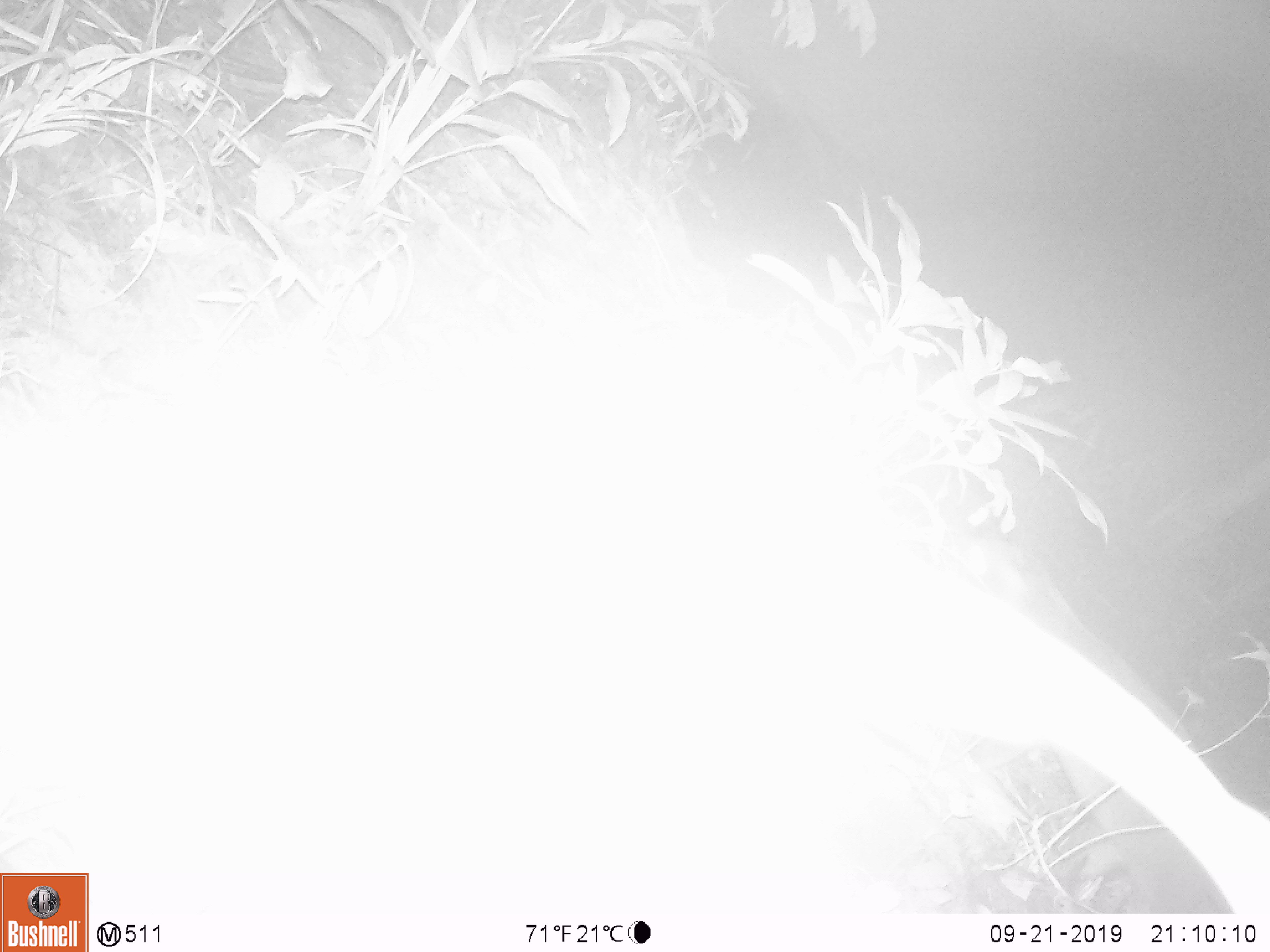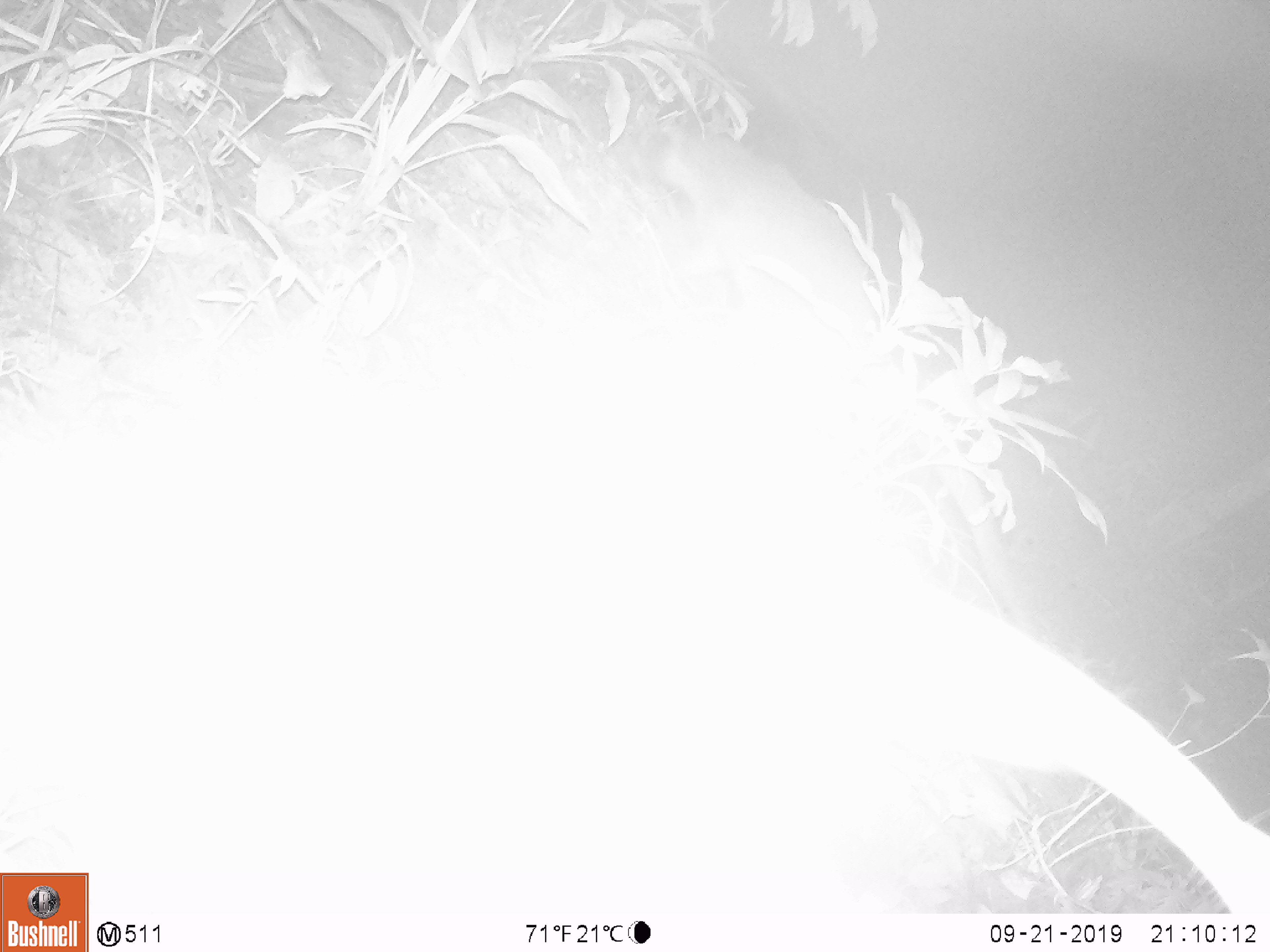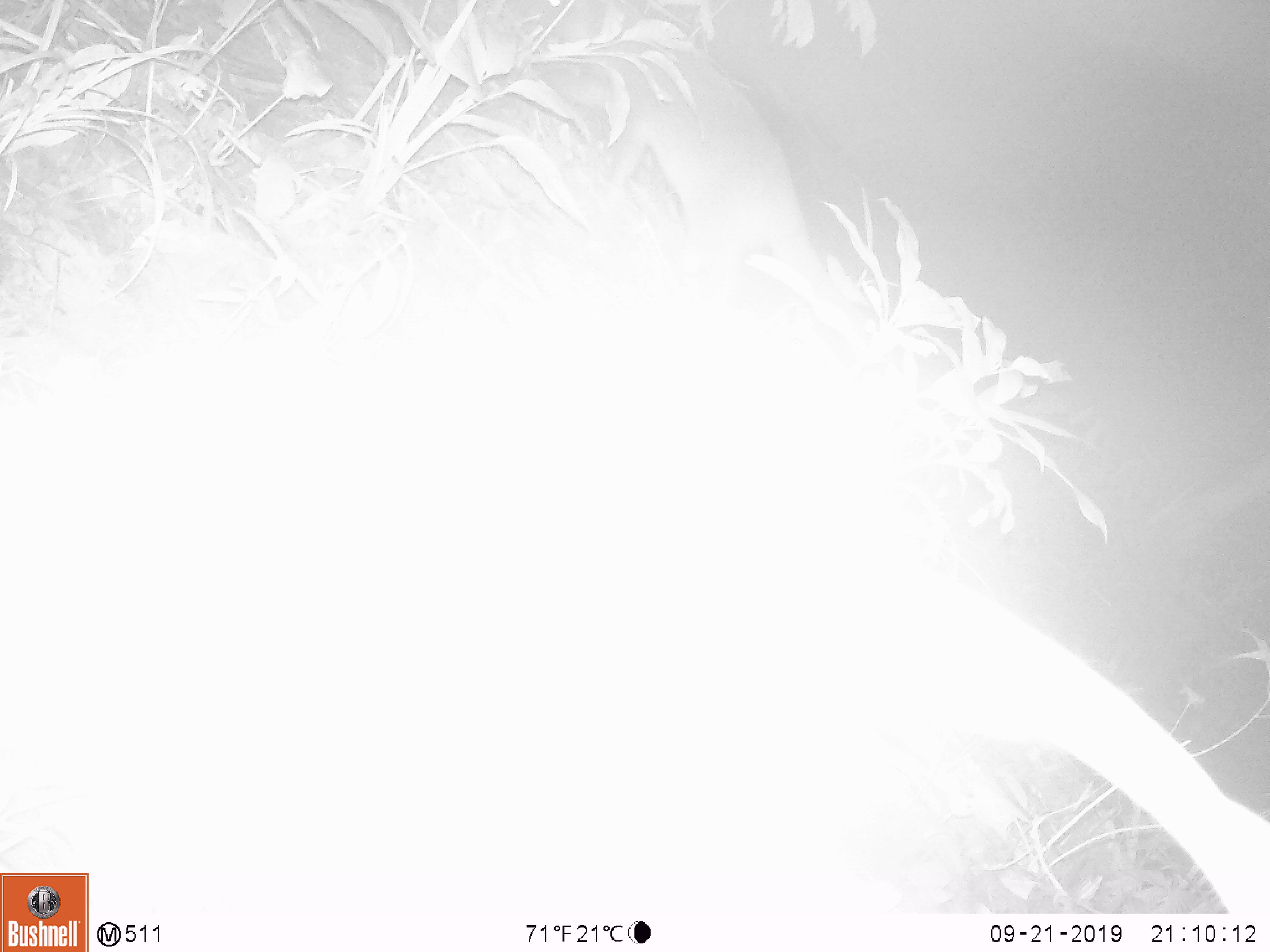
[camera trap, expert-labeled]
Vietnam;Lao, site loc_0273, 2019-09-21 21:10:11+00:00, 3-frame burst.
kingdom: Animalia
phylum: Chordata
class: Mammalia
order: Carnivora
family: Viverridae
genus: Paguma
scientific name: Paguma larvata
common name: masked palm civet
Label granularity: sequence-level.